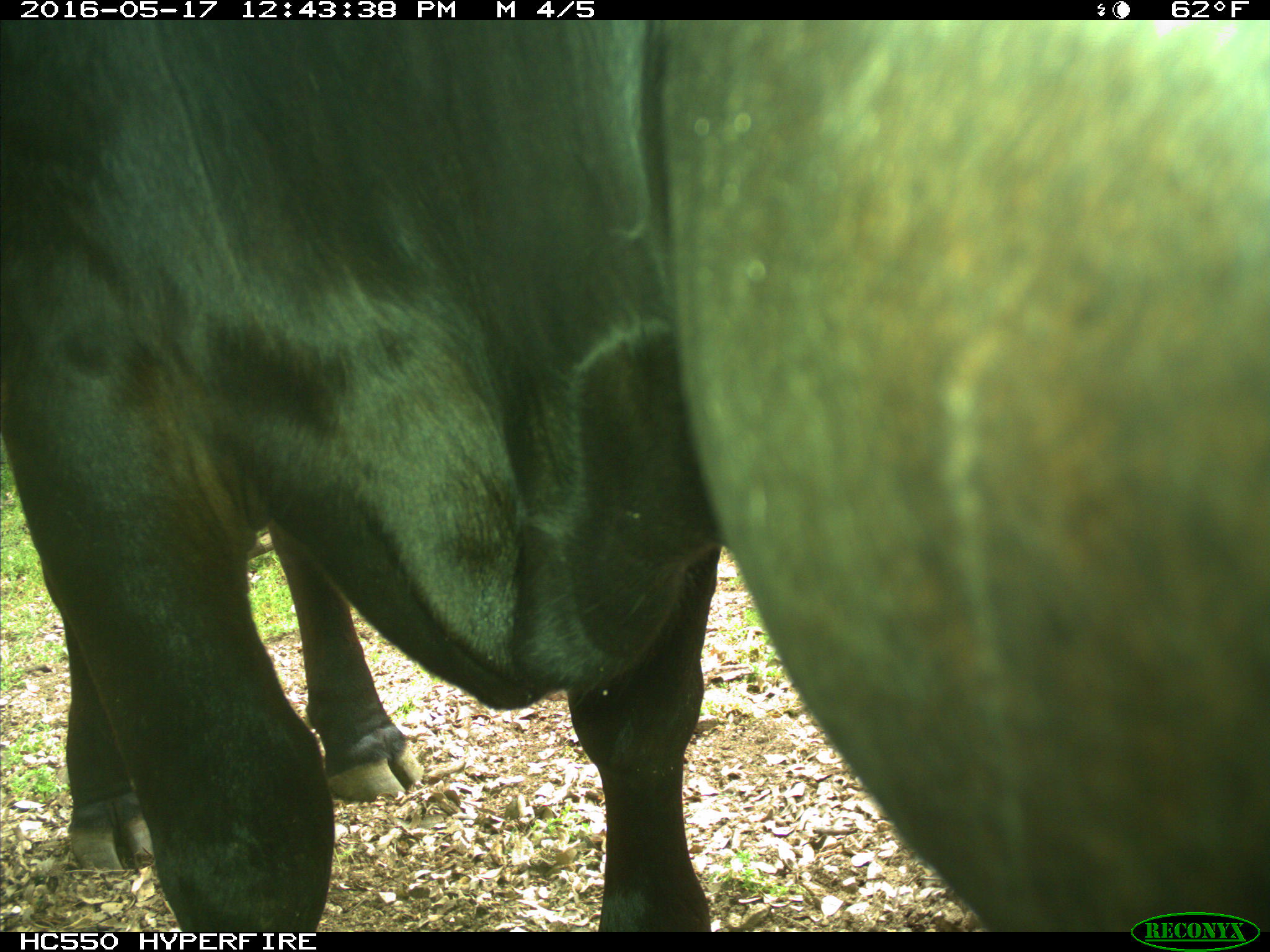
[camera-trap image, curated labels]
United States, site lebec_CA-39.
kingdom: Animalia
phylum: Chordata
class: Mammalia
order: Artiodactyla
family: Bovidae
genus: Bos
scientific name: Bos taurus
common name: domestic cow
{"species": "Bos taurus (domestic cow)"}